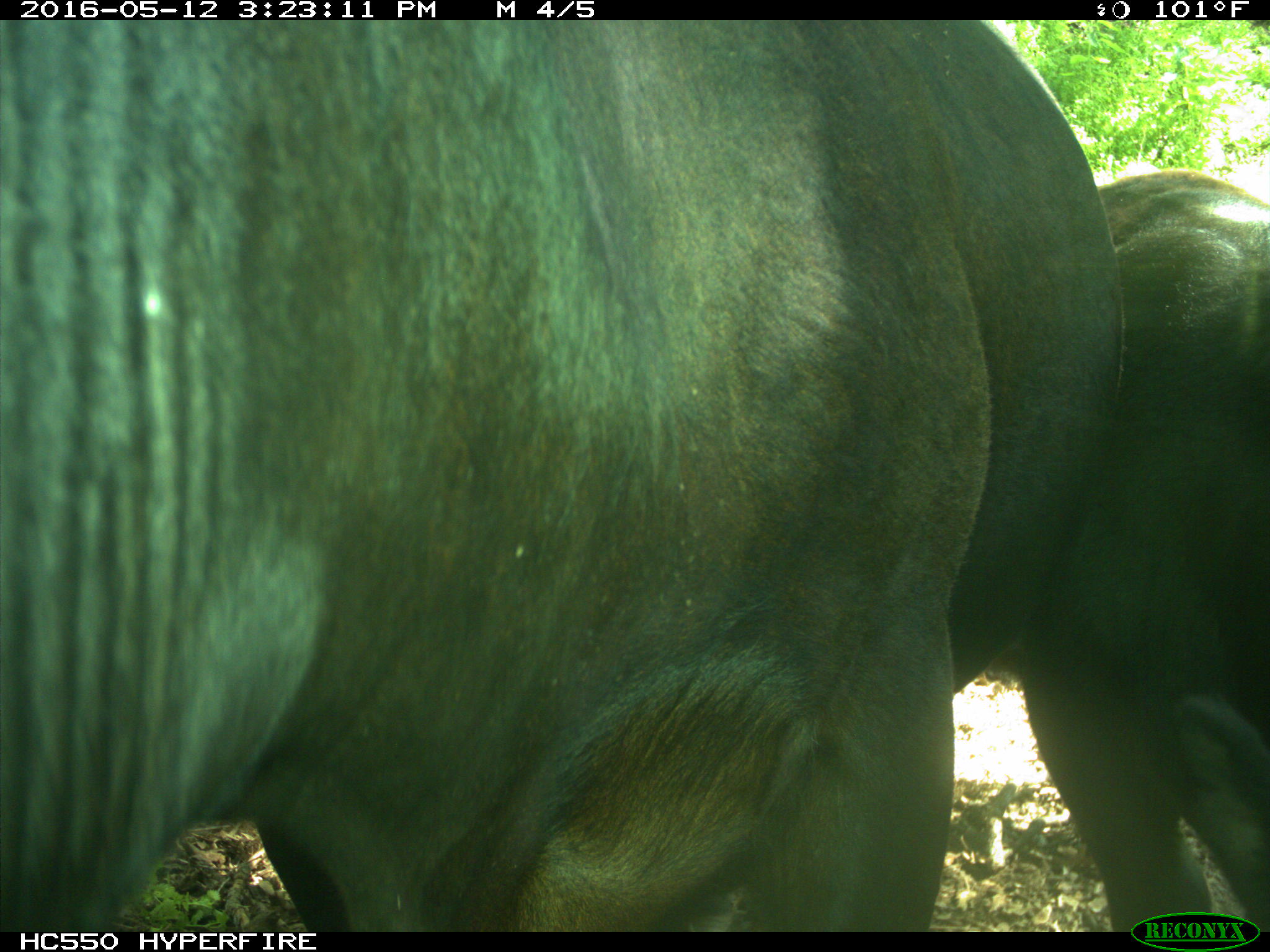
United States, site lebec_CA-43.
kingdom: Animalia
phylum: Chordata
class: Mammalia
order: Artiodactyla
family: Bovidae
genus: Bos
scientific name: Bos taurus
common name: domestic cow